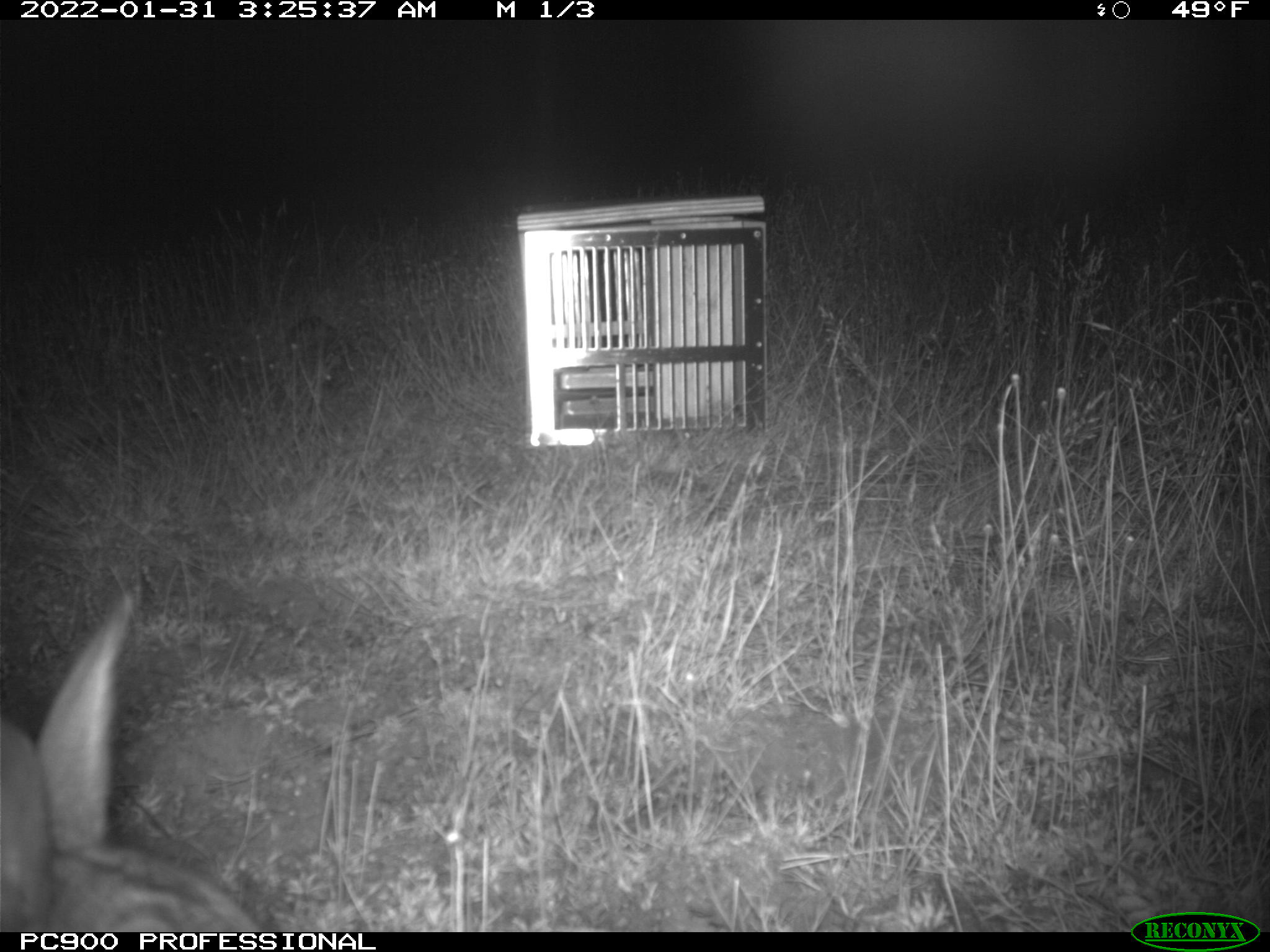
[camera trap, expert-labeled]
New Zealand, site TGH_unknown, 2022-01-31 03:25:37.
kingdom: Animalia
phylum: Chordata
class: Mammalia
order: Lagomorpha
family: Leporidae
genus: Oryctolagus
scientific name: Oryctolagus cuniculus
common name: european rabbit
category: rabbit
Rabbit (european rabbit) (Oryctolagus cuniculus).